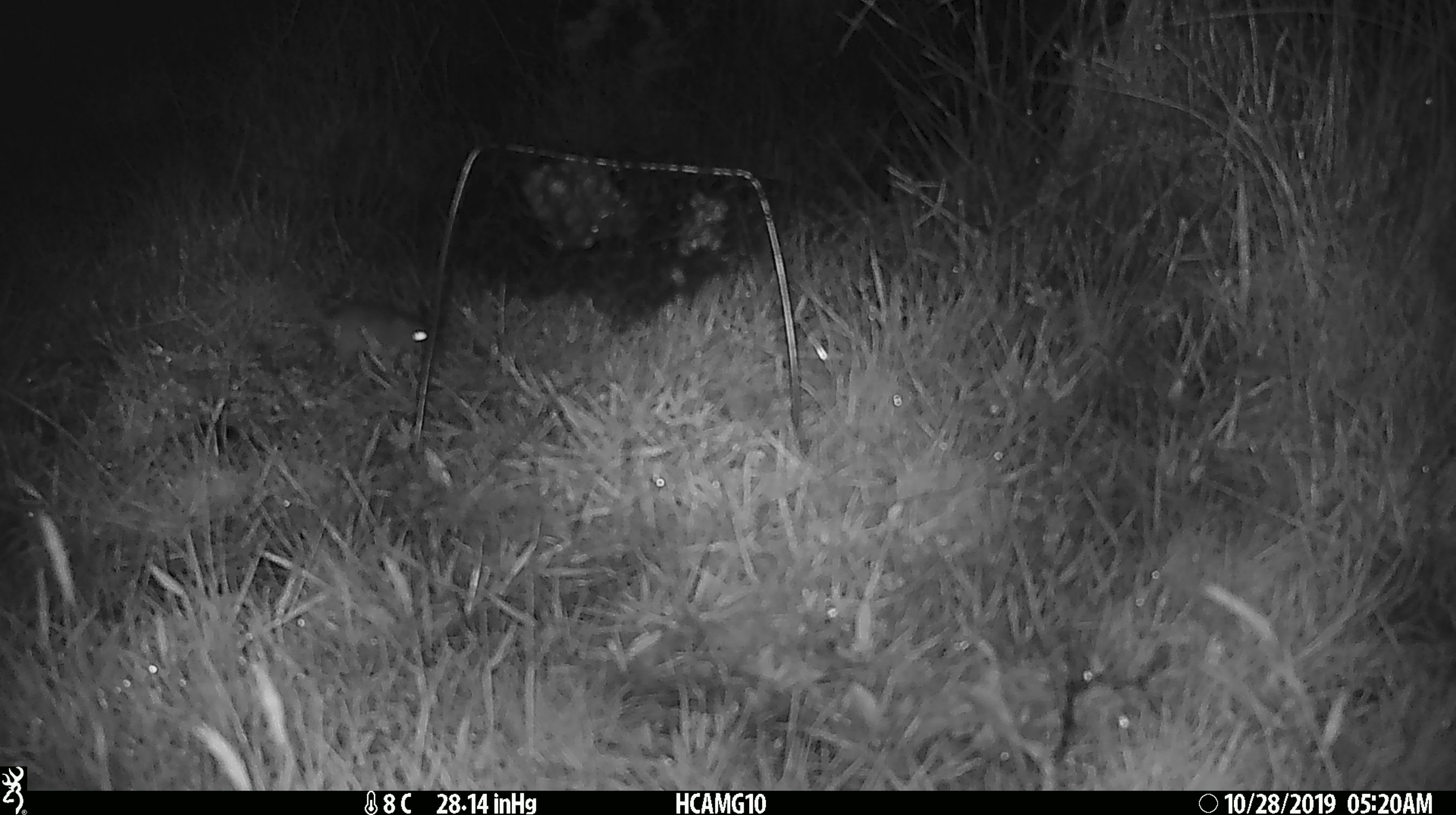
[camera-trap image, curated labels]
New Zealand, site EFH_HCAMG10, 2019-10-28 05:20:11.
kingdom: Animalia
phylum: Chordata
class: Mammalia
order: Rodentia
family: Muridae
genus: Mus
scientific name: Mus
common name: mouse